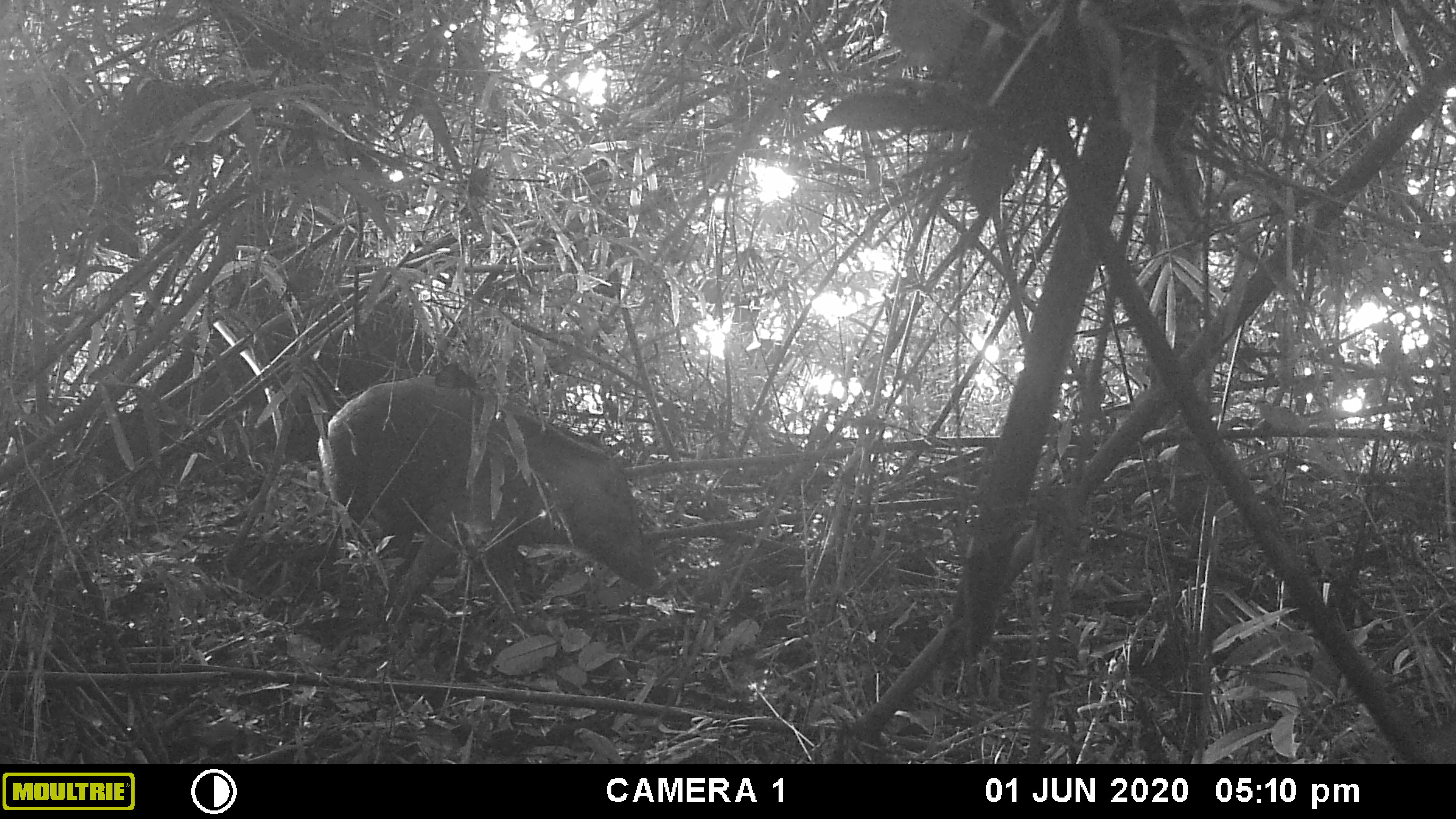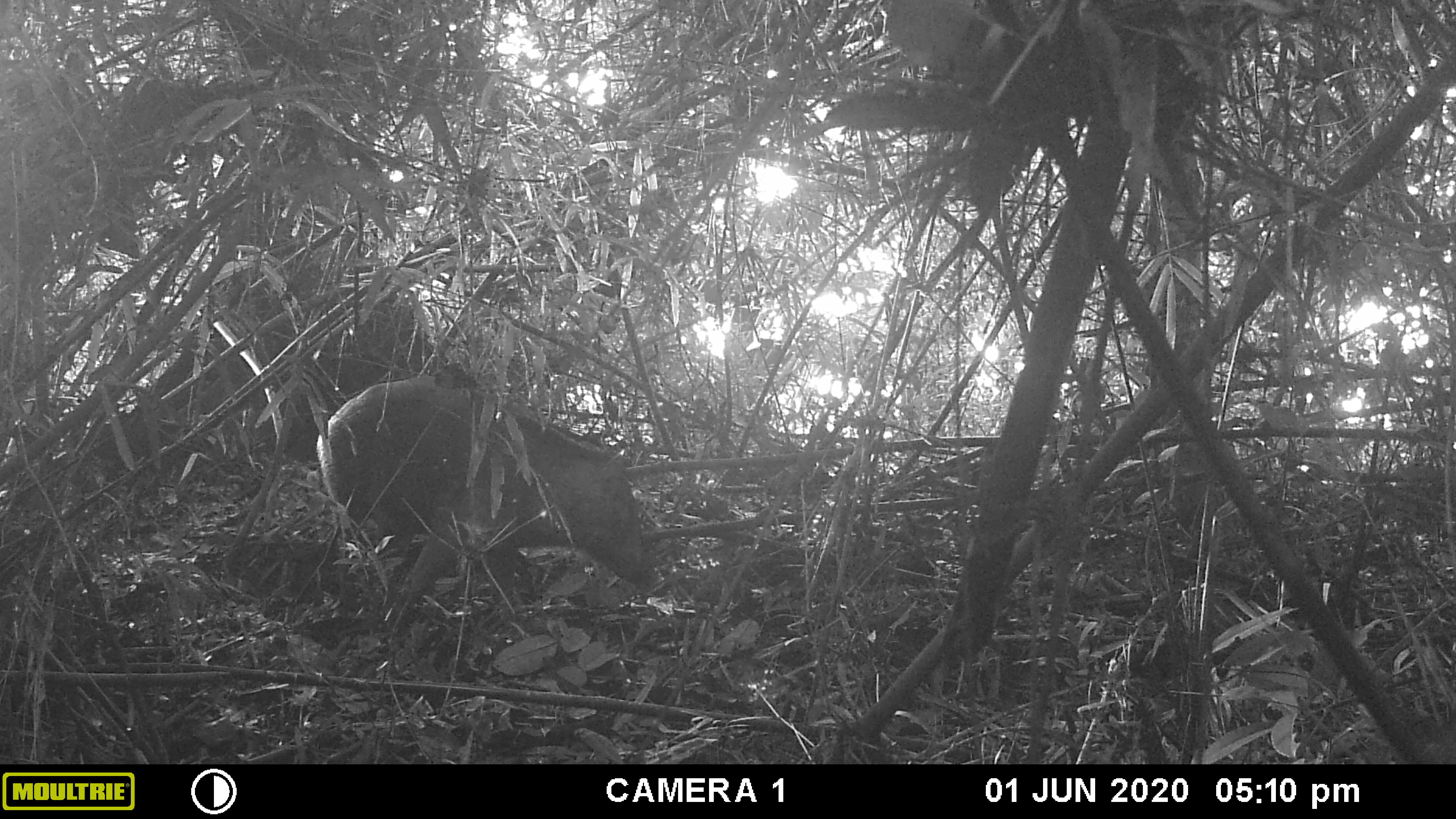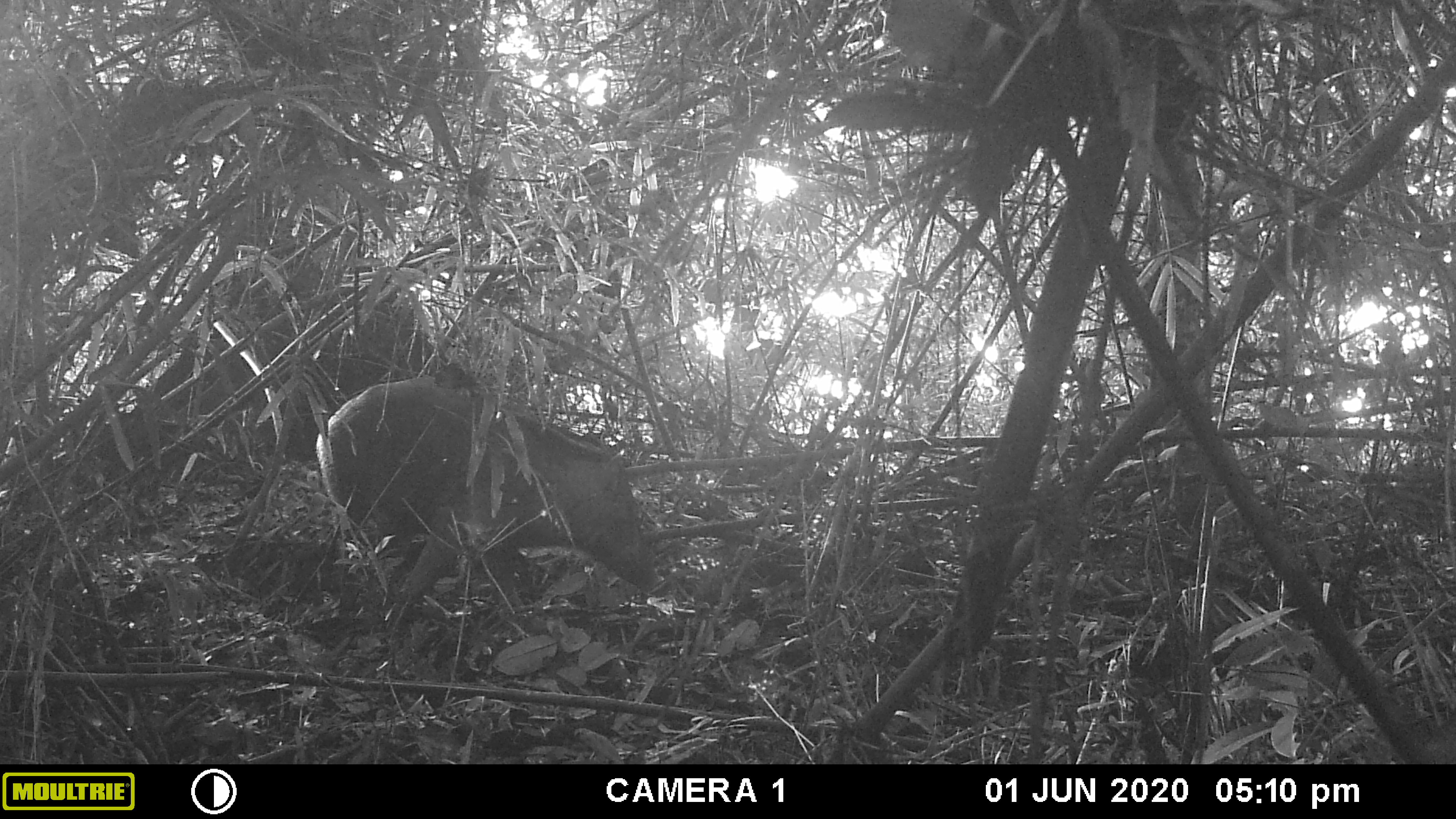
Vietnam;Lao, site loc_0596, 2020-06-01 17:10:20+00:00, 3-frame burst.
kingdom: Animalia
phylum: Chordata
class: Mammalia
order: Artiodactyla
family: Suidae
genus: Sus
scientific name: Sus scrofa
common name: eurasian wild pig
Eurasian wild pig (Sus scrofa). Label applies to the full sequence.